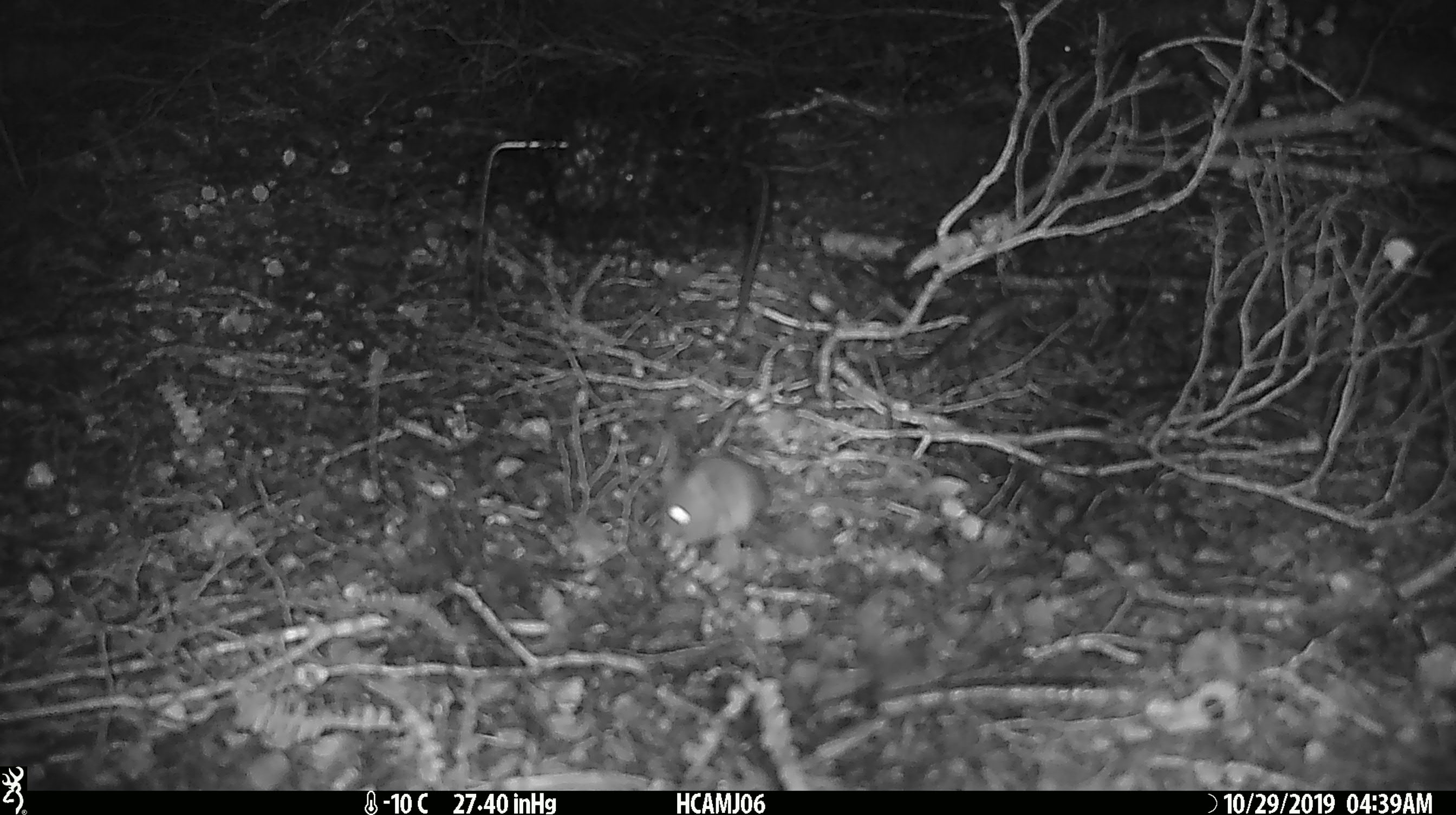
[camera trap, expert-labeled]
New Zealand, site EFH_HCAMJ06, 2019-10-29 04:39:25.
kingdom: Animalia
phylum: Chordata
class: Mammalia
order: Rodentia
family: Muridae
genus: Mus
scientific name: Mus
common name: mouse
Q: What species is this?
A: Mouse (Mus).